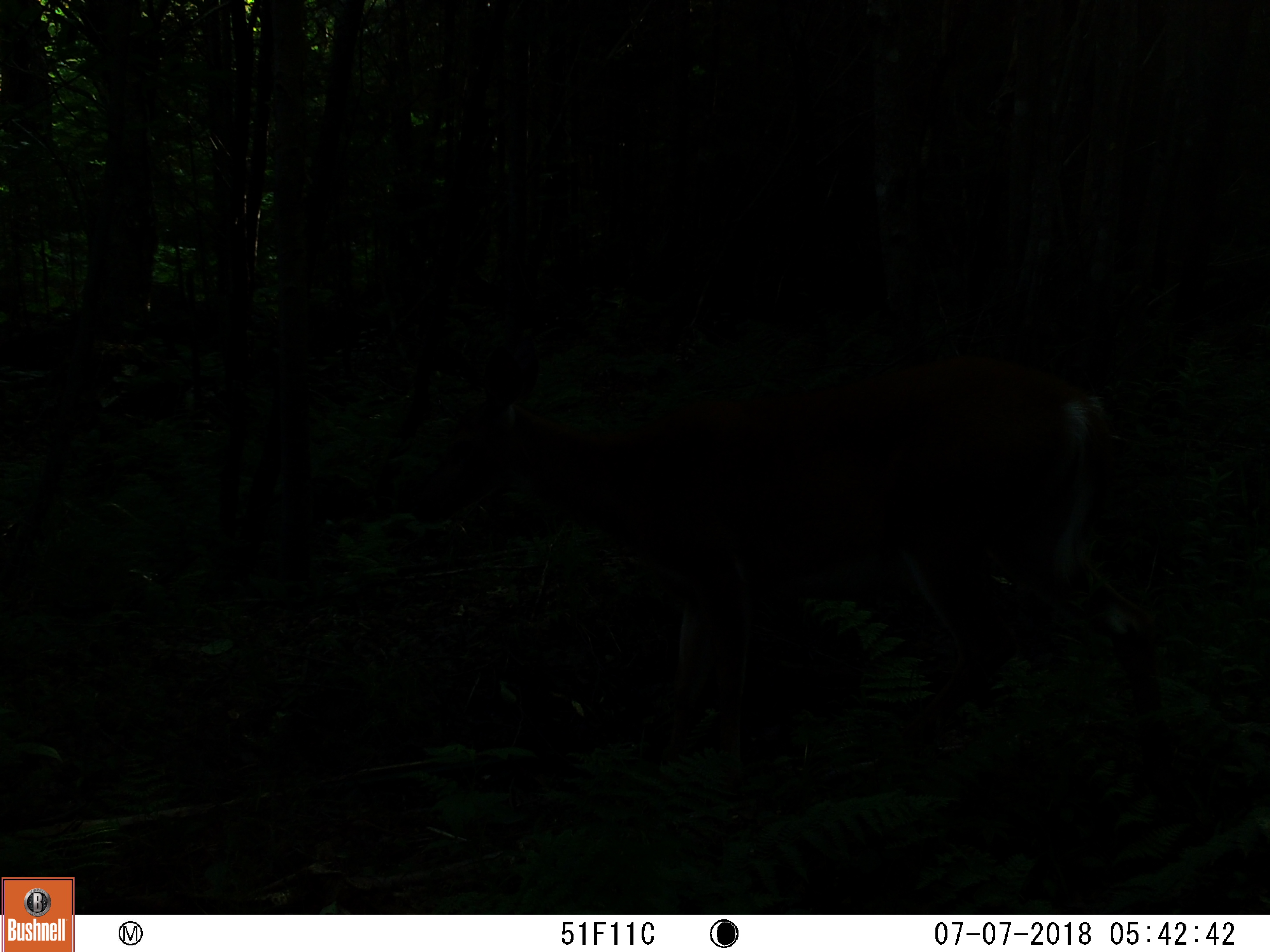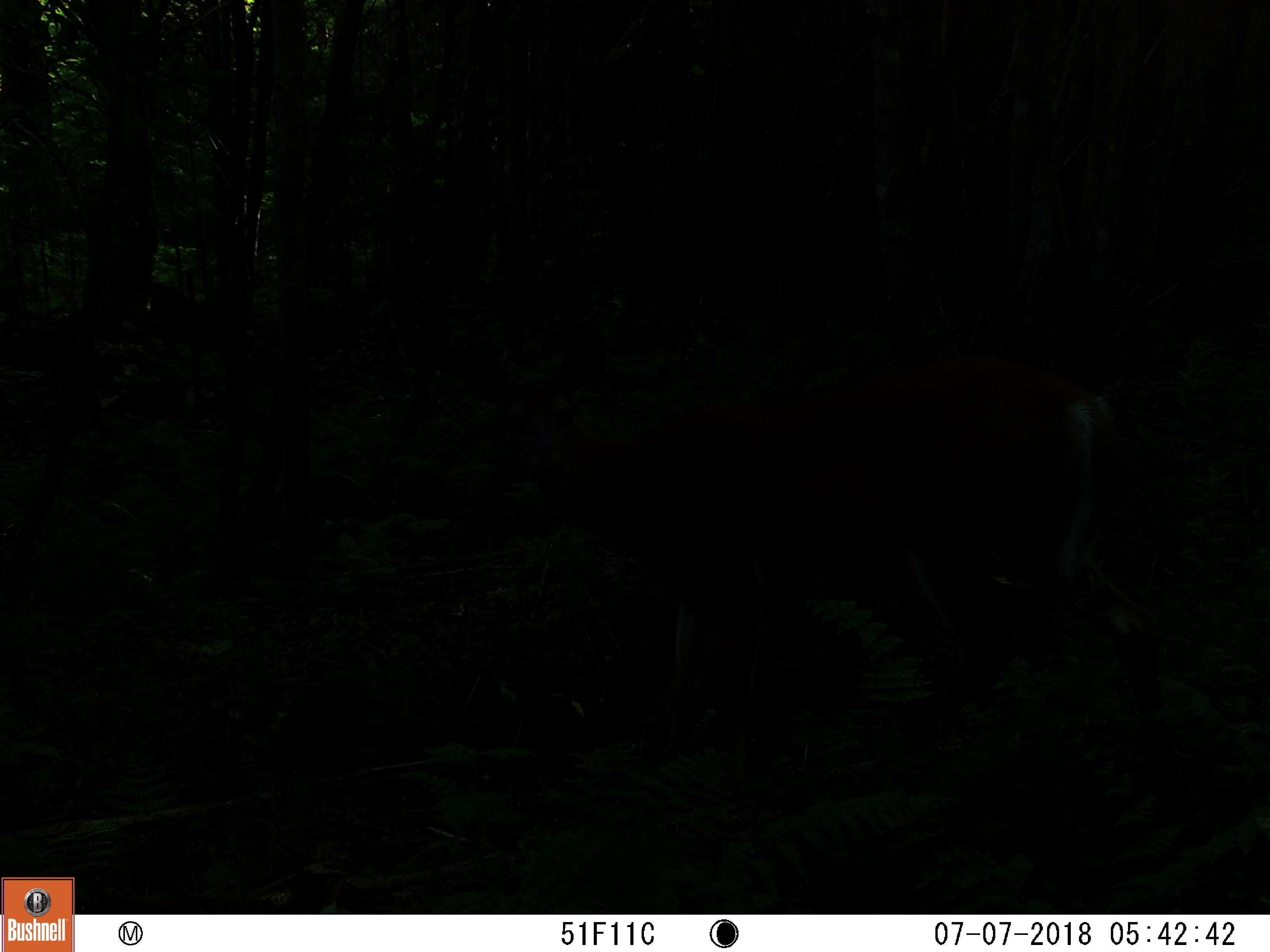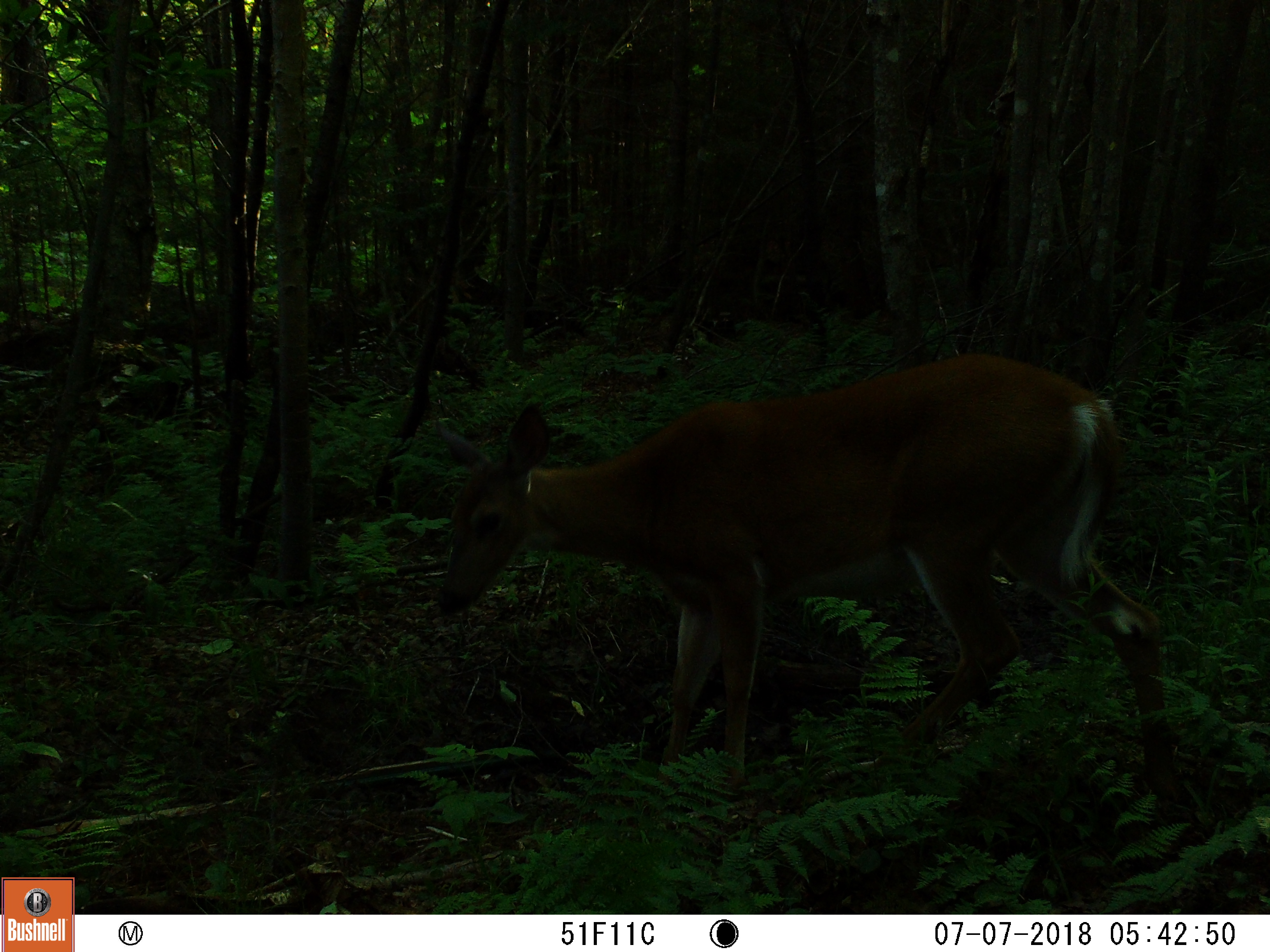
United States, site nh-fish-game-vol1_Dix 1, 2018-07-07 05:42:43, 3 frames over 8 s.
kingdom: Animalia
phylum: Chordata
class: Mammalia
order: Artiodactyla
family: Cervidae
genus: Odocoileus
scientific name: Odocoileus virginianus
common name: white-tailed deer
White-tailed deer (Odocoileus virginianus).